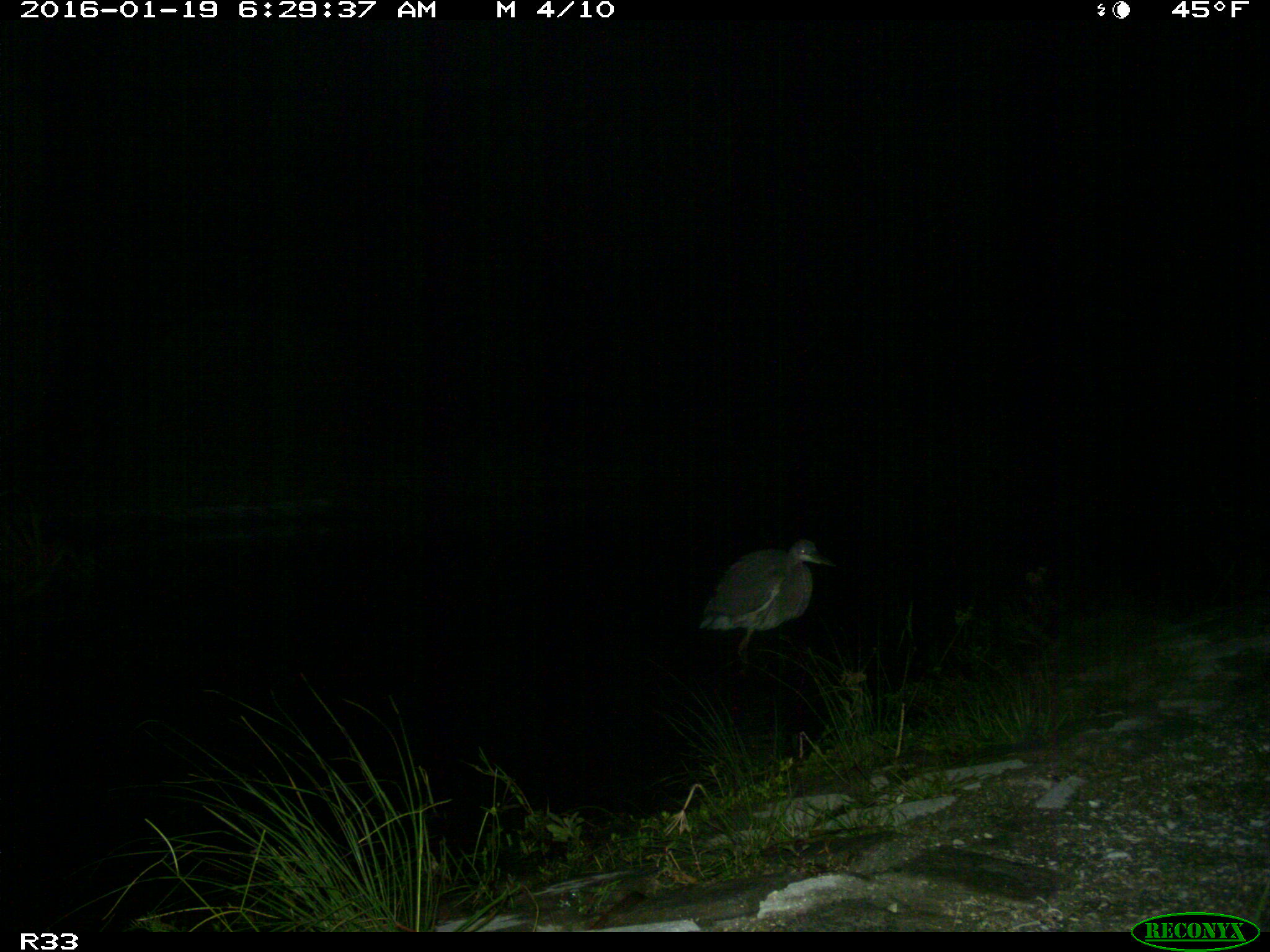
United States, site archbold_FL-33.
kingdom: Animalia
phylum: Chordata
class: Aves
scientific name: Aves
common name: birds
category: unidentified bird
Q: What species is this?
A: Unidentified bird (birds) (Aves).